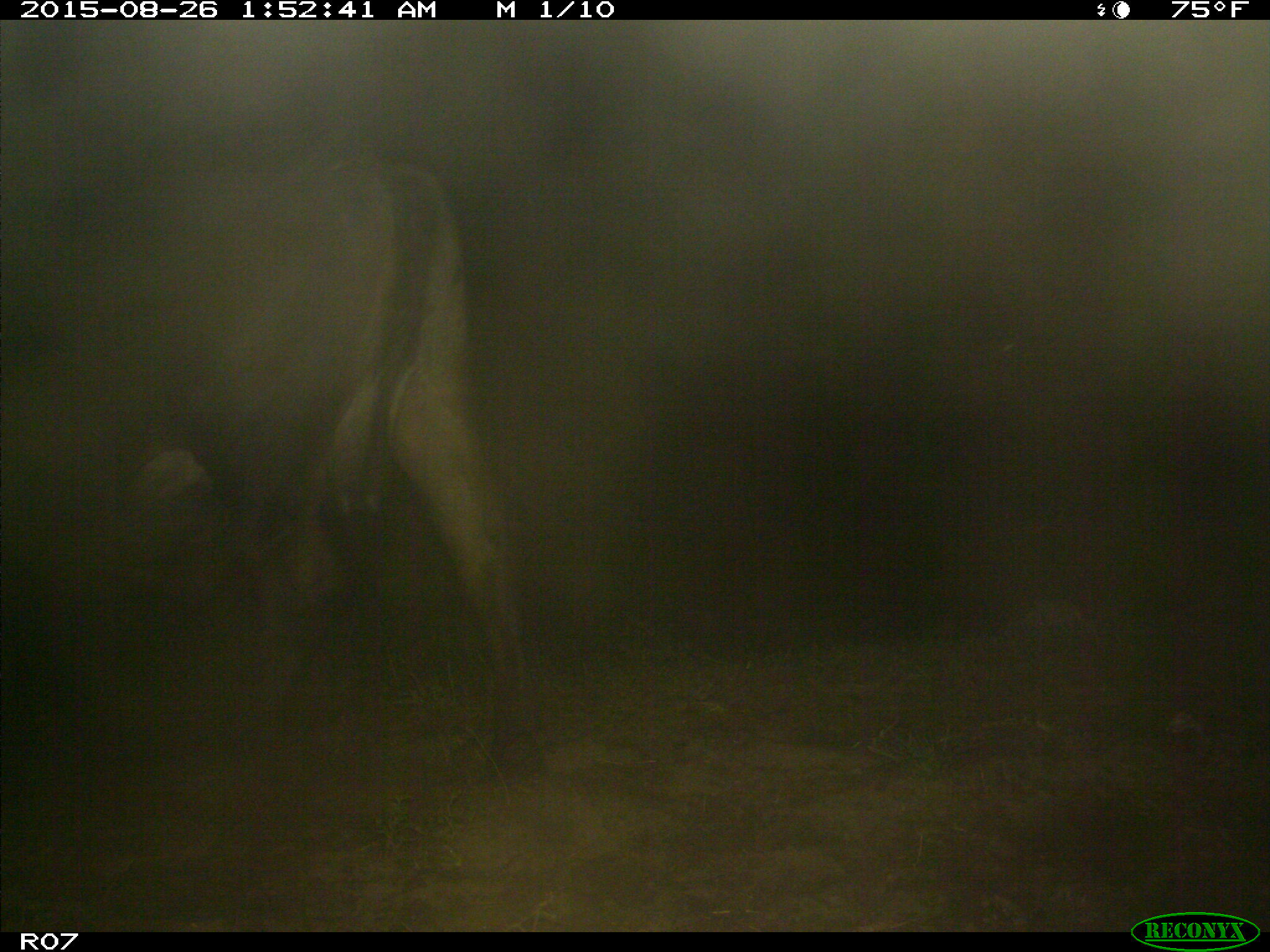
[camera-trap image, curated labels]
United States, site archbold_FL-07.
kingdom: Animalia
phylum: Chordata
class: Mammalia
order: Artiodactyla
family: Bovidae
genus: Bos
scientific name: Bos taurus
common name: domestic cow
Bos taurus (domestic cow).